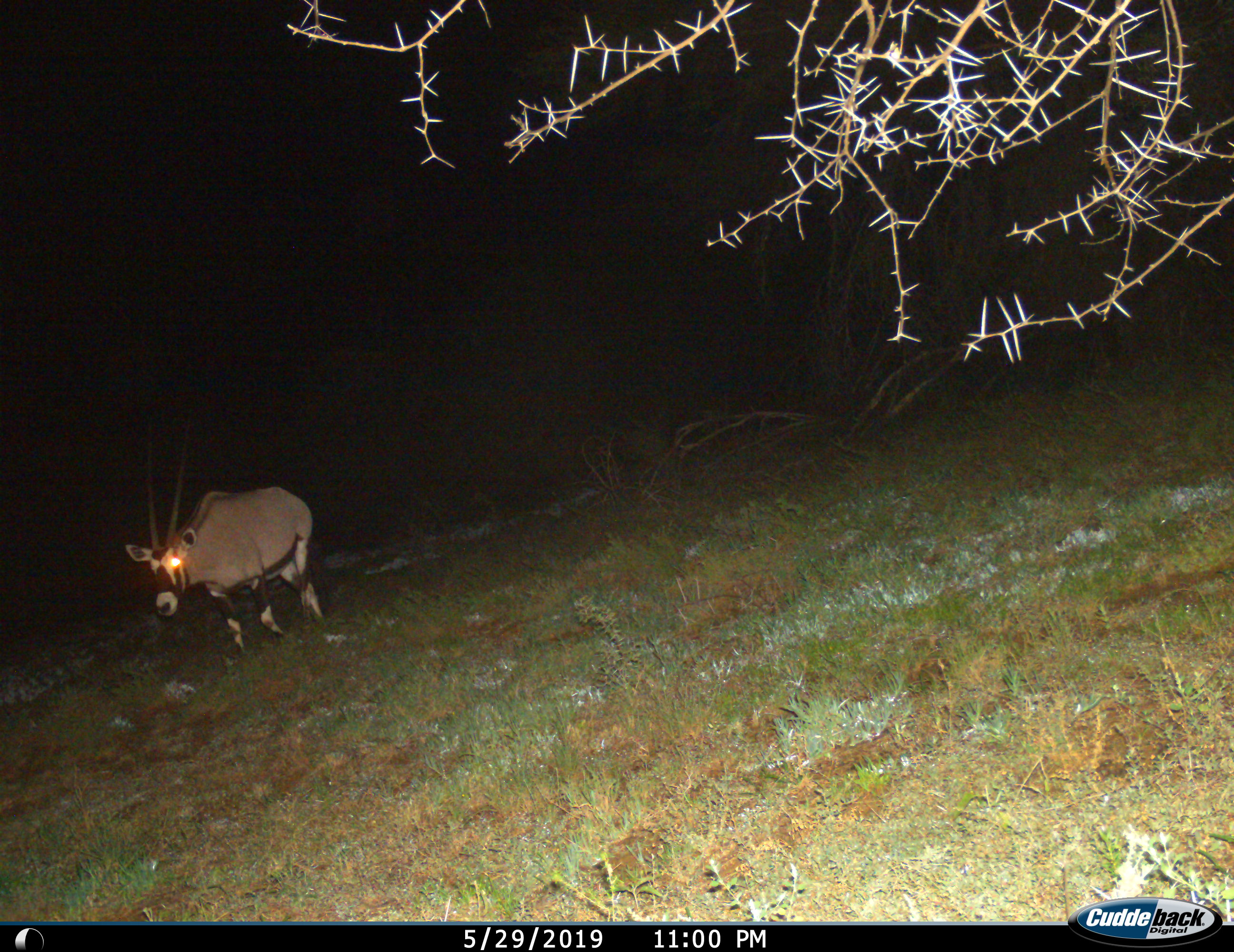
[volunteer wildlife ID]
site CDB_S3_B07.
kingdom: Animalia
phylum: Chordata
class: Mammalia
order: Artiodactyla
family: Bovidae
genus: Oryx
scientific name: Oryx gazella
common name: gemsbok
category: oryx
Oryx (gemsbok) (Oryx gazella), count 1. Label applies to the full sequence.